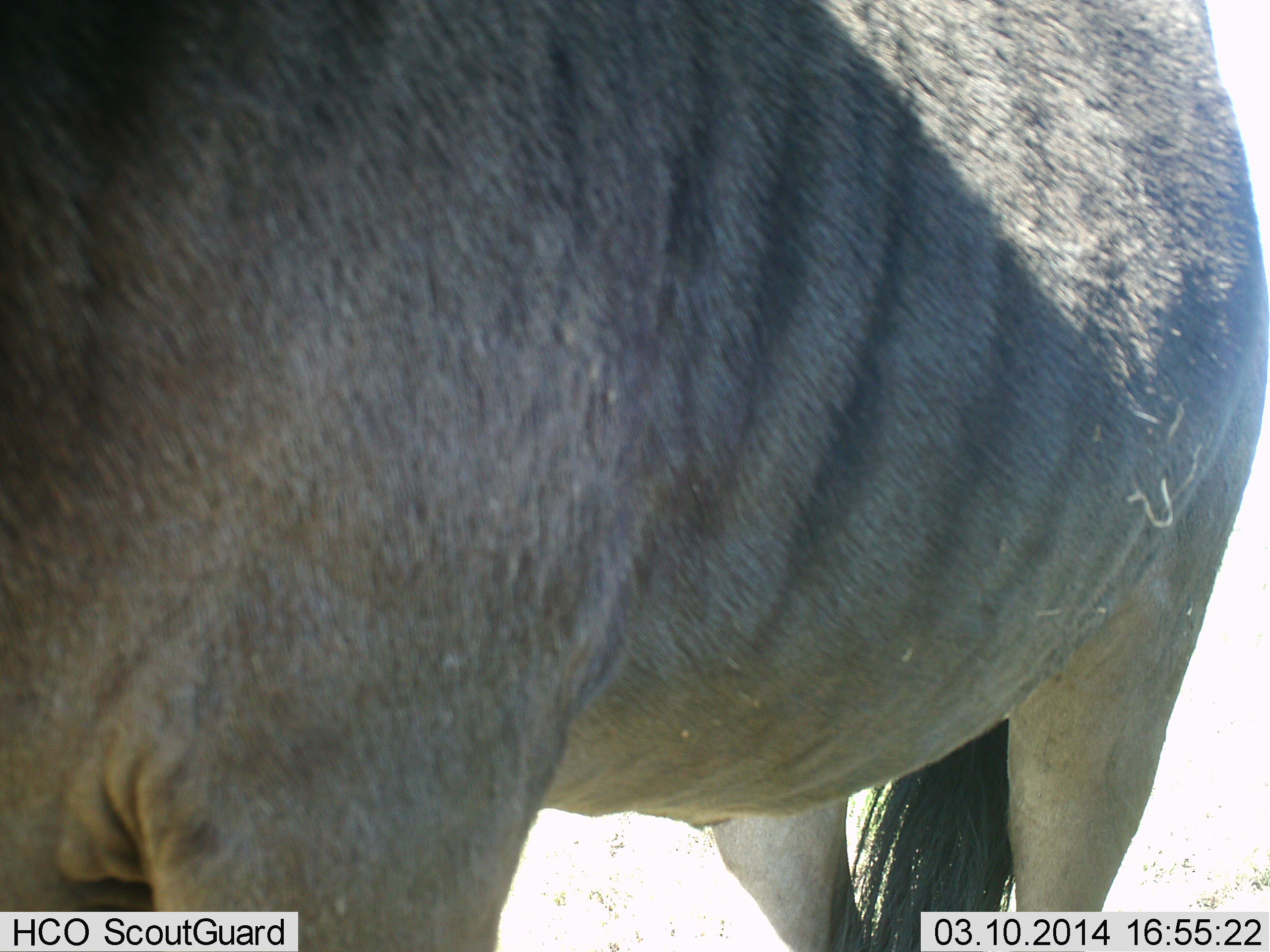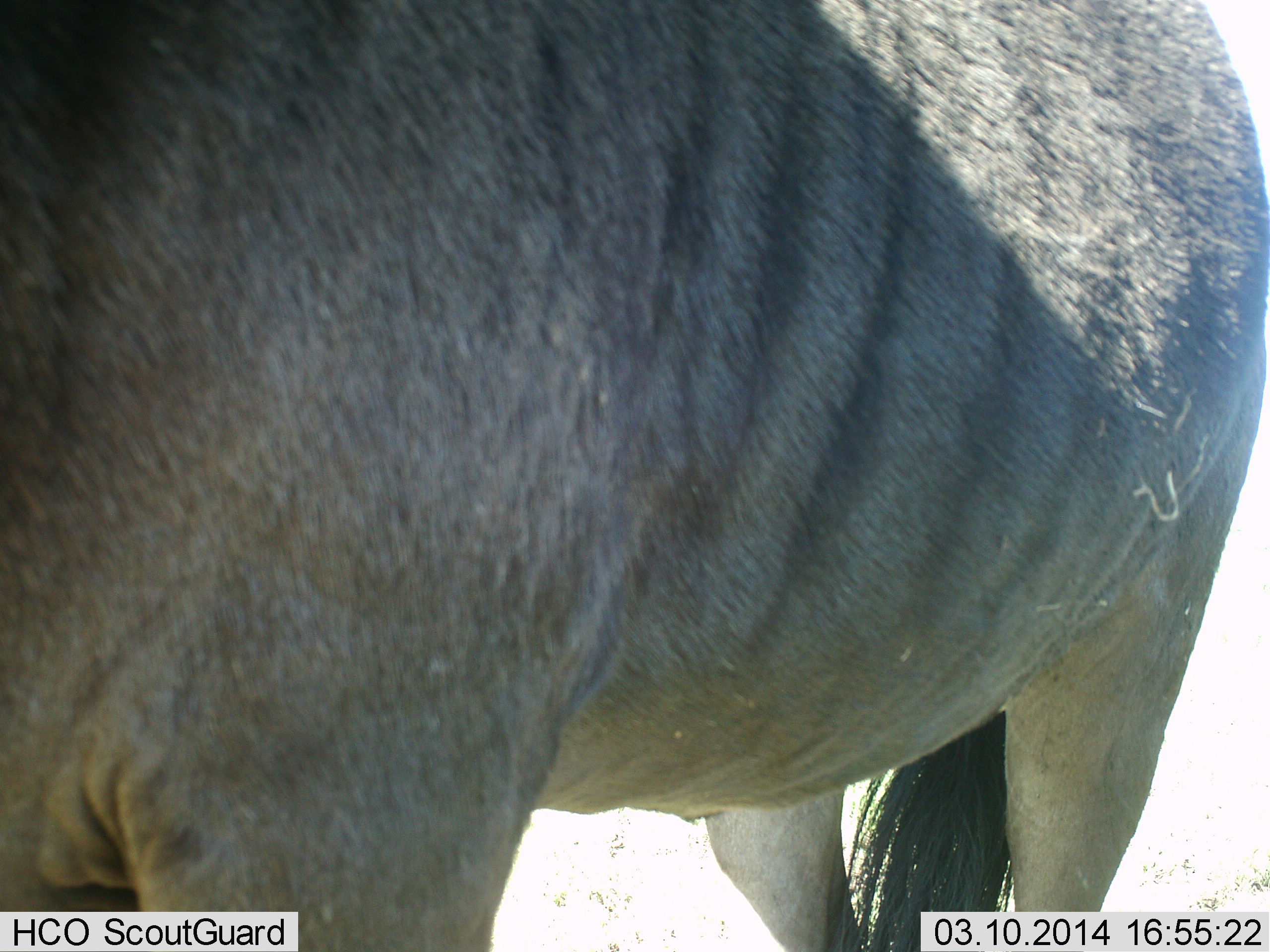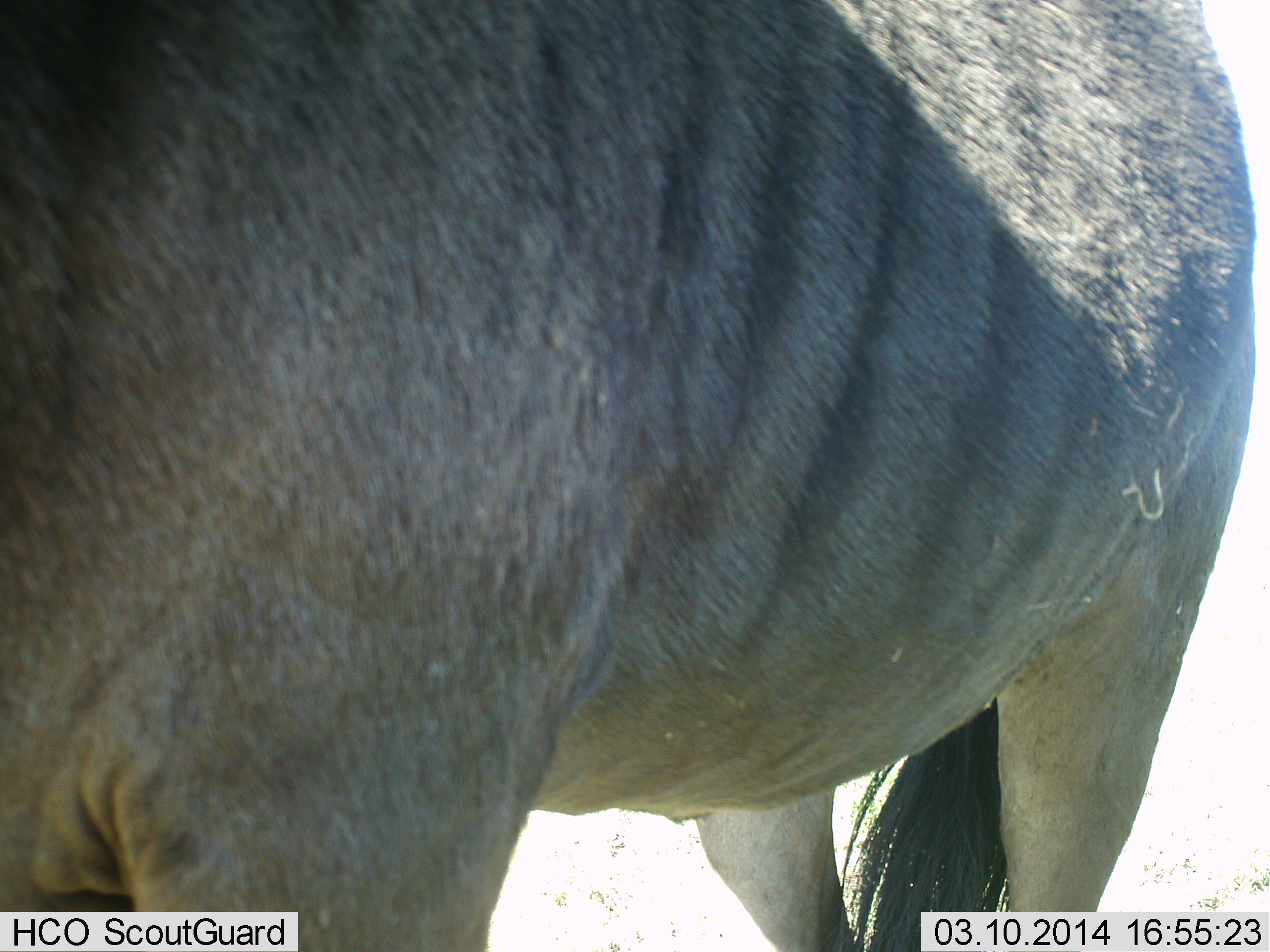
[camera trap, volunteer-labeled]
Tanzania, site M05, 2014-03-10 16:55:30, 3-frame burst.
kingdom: Animalia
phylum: Chordata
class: Mammalia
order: Artiodactyla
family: Bovidae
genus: Connochaetes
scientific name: Connochaetes taurinus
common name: blue wildebeest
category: wildebeest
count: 1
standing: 90%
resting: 0%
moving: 10%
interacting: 0%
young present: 0%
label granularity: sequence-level